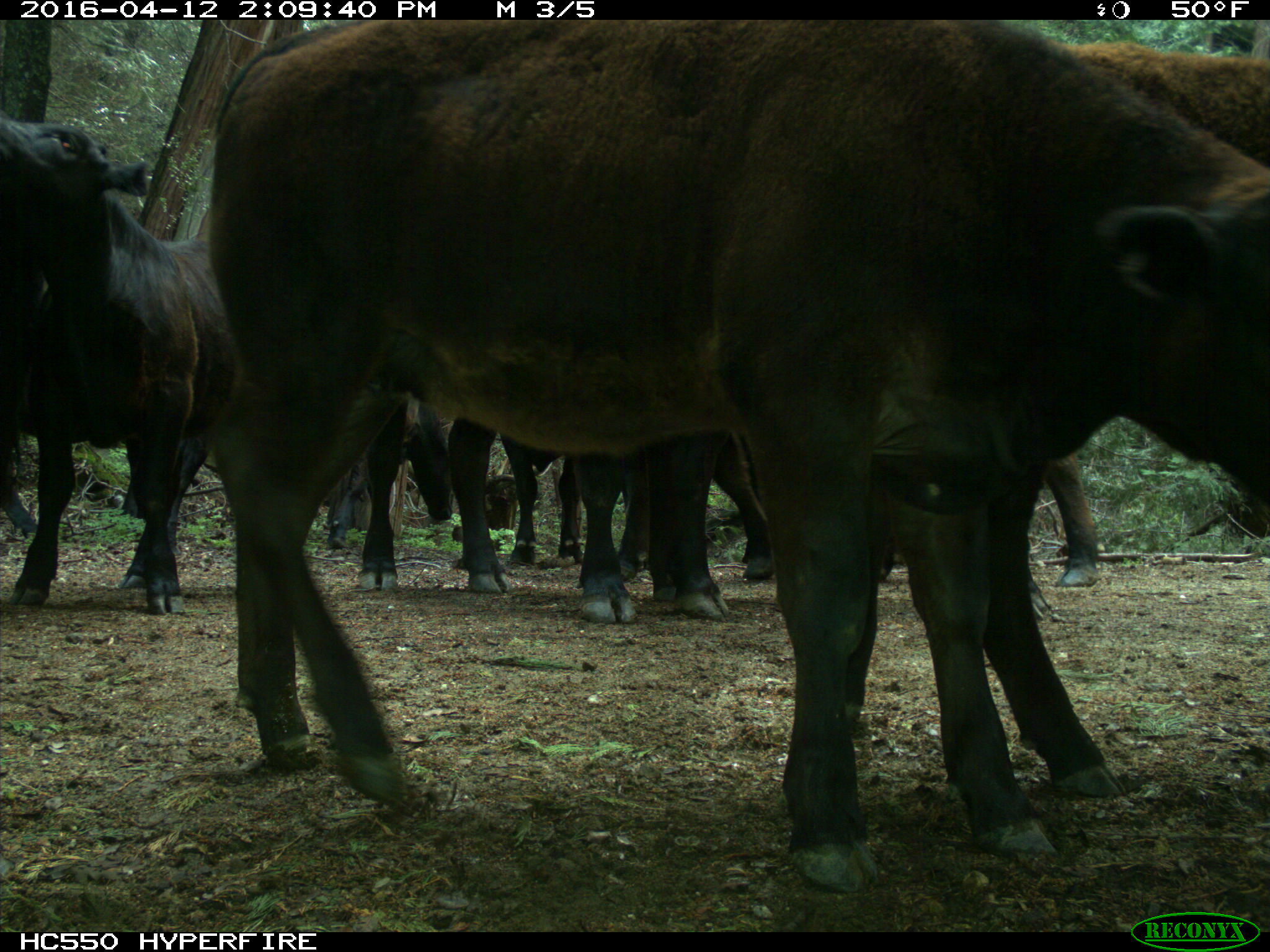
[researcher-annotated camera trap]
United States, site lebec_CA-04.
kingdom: Animalia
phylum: Chordata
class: Mammalia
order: Artiodactyla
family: Bovidae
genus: Bos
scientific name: Bos taurus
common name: domestic cow